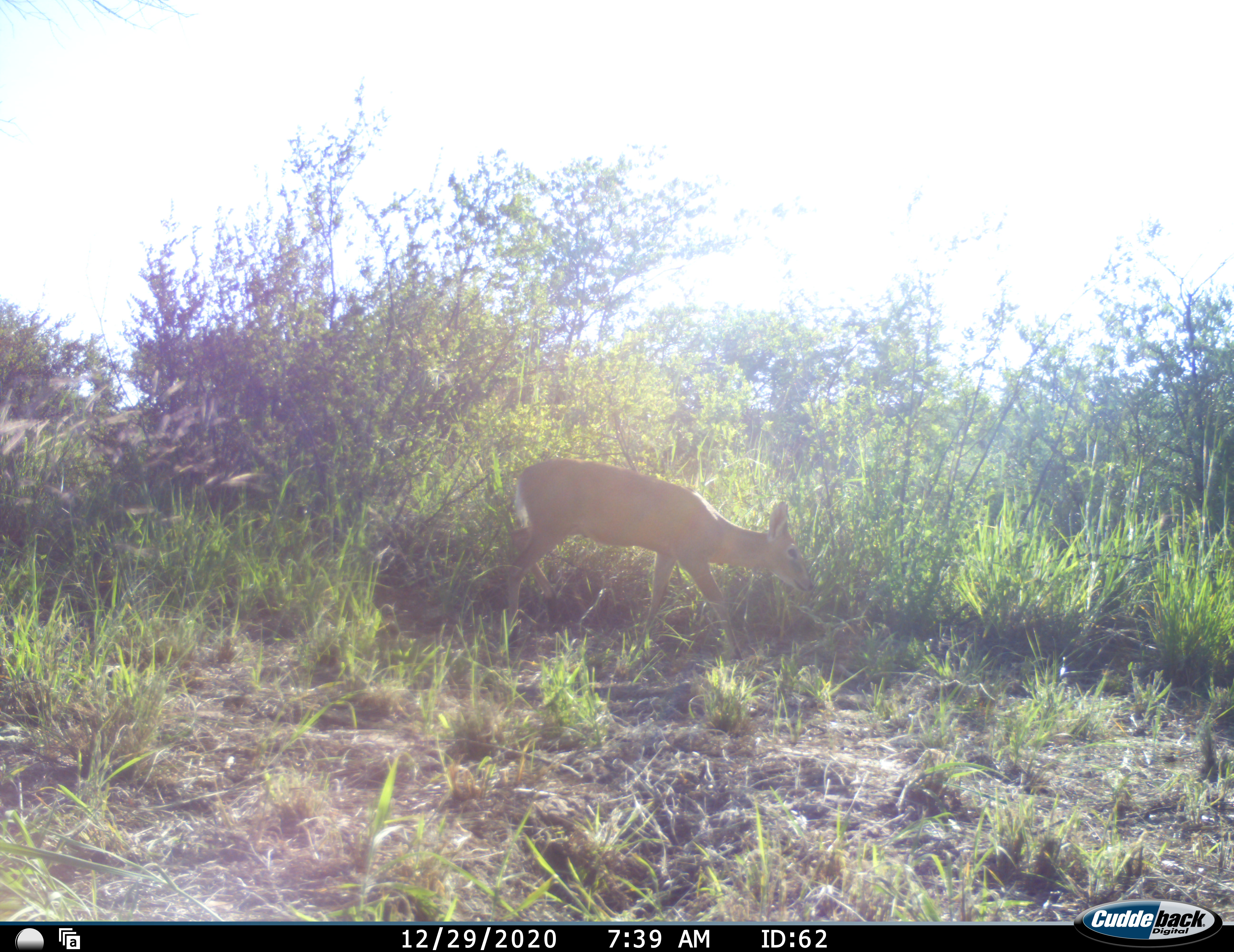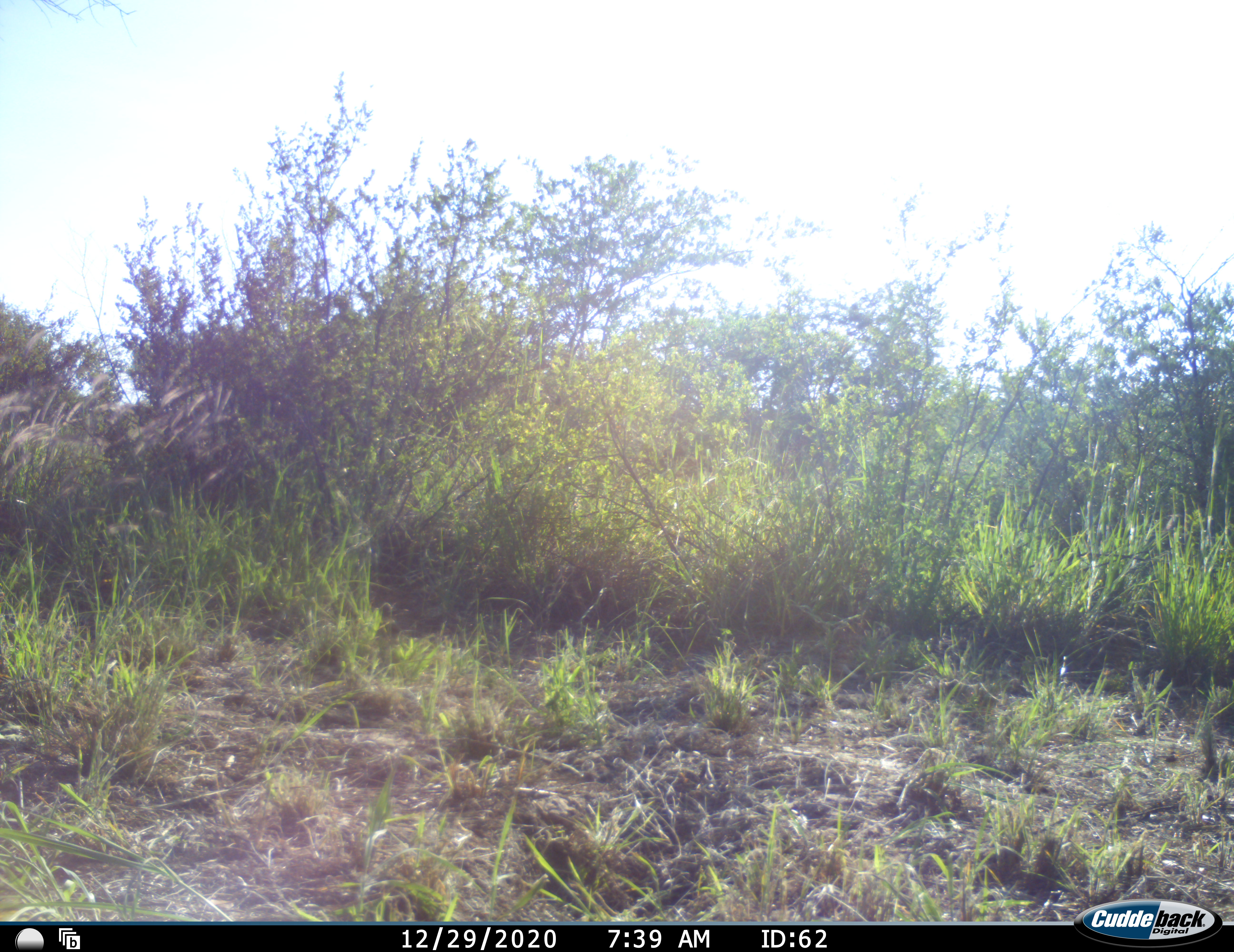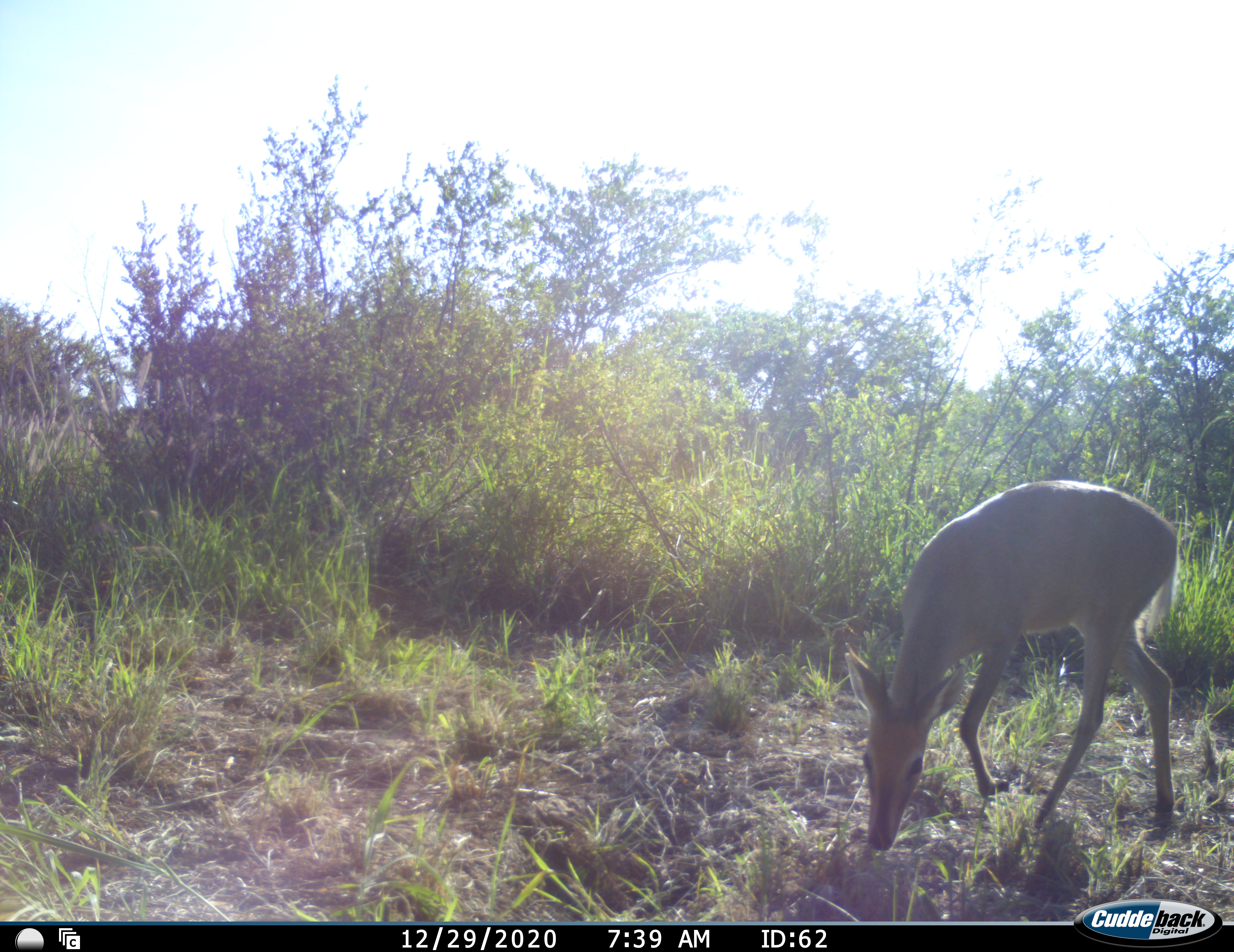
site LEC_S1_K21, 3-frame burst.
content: unidentified animal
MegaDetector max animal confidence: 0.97